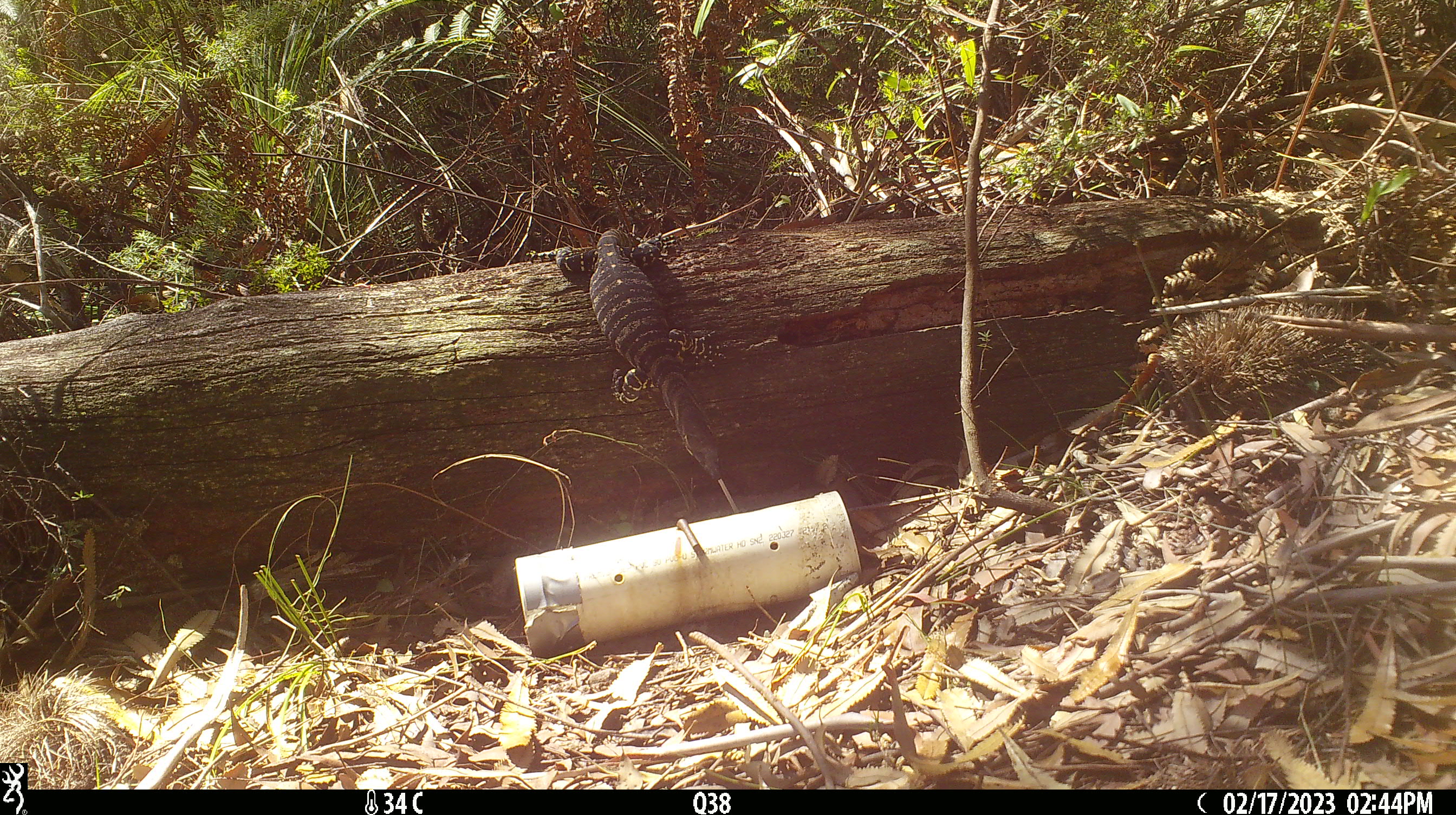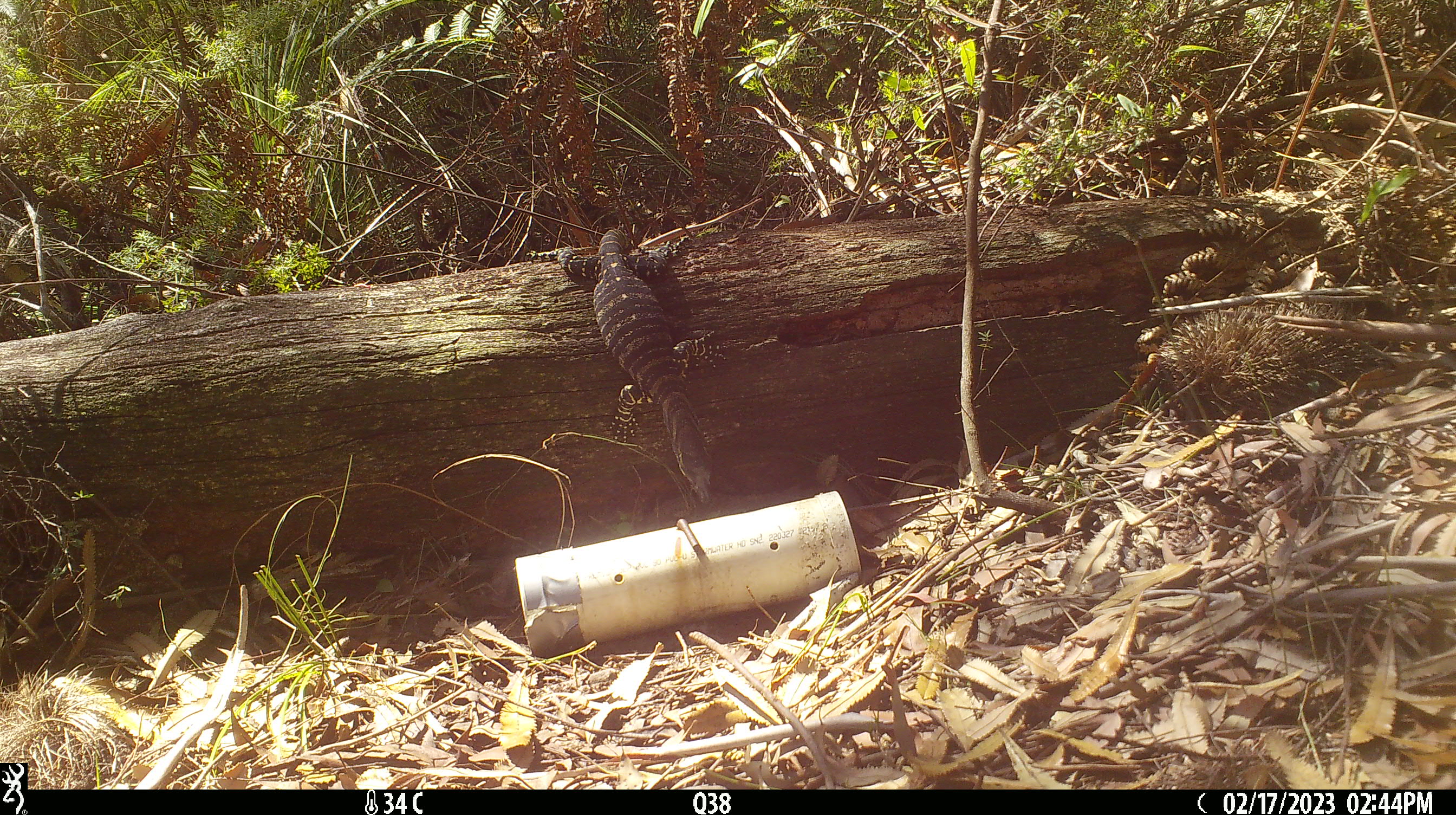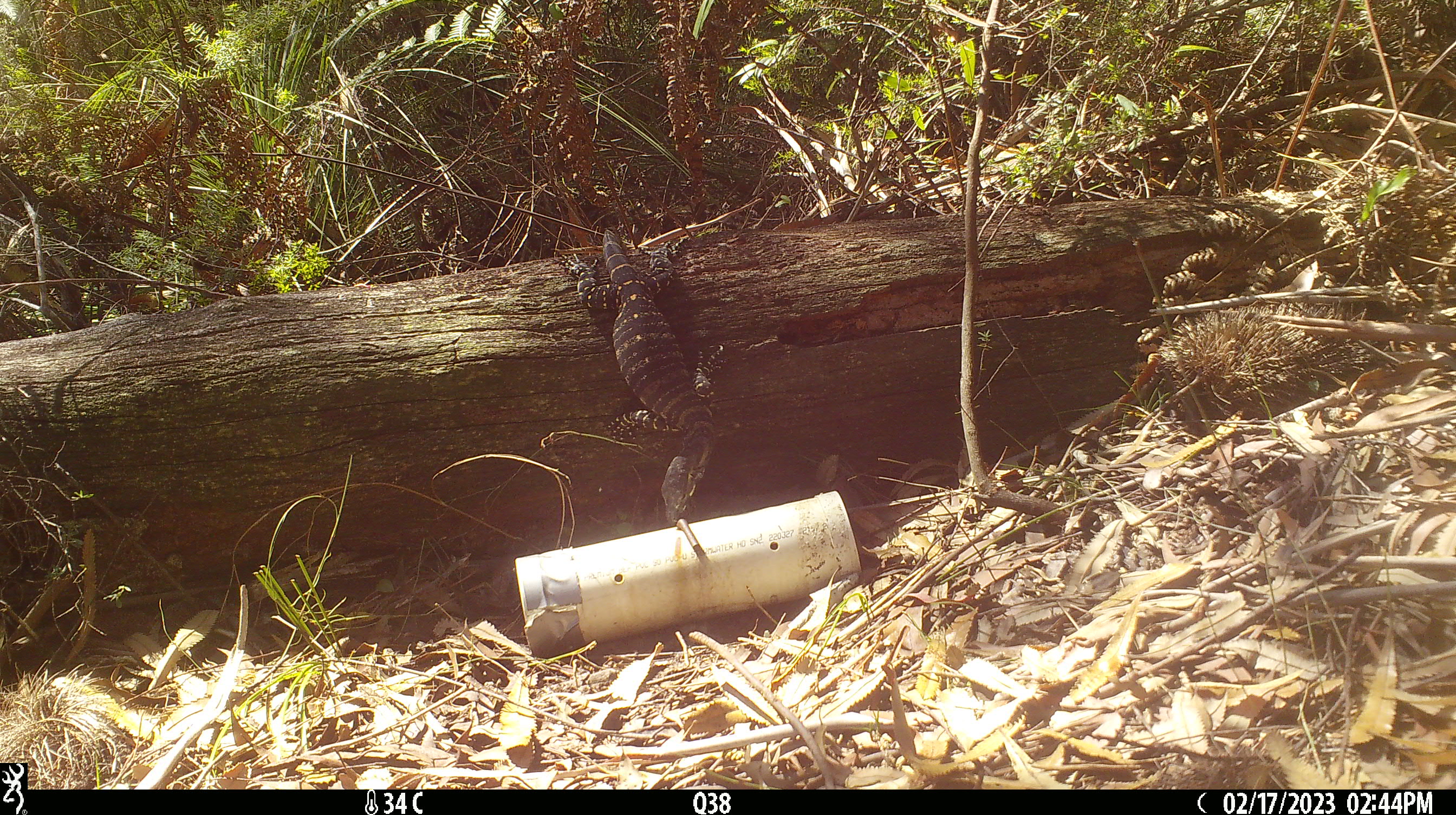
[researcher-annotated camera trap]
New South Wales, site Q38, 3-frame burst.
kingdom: Animalia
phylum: Chordata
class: Reptilia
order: Squamata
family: Varanidae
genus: Varanus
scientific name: Varanus varius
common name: lace monitor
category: goanna